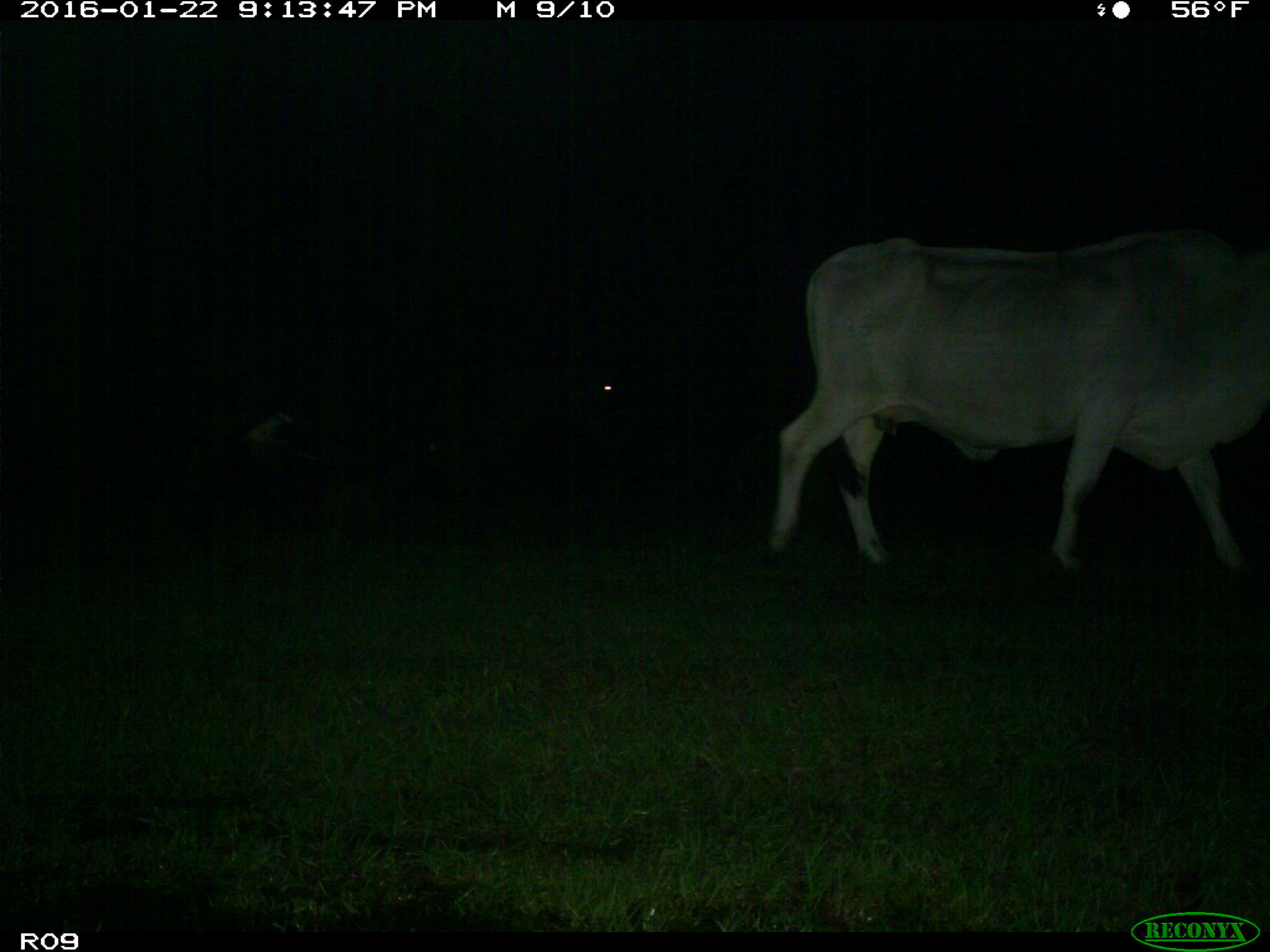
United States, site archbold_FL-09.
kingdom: Animalia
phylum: Chordata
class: Mammalia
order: Artiodactyla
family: Bovidae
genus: Bos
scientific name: Bos taurus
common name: domestic cow